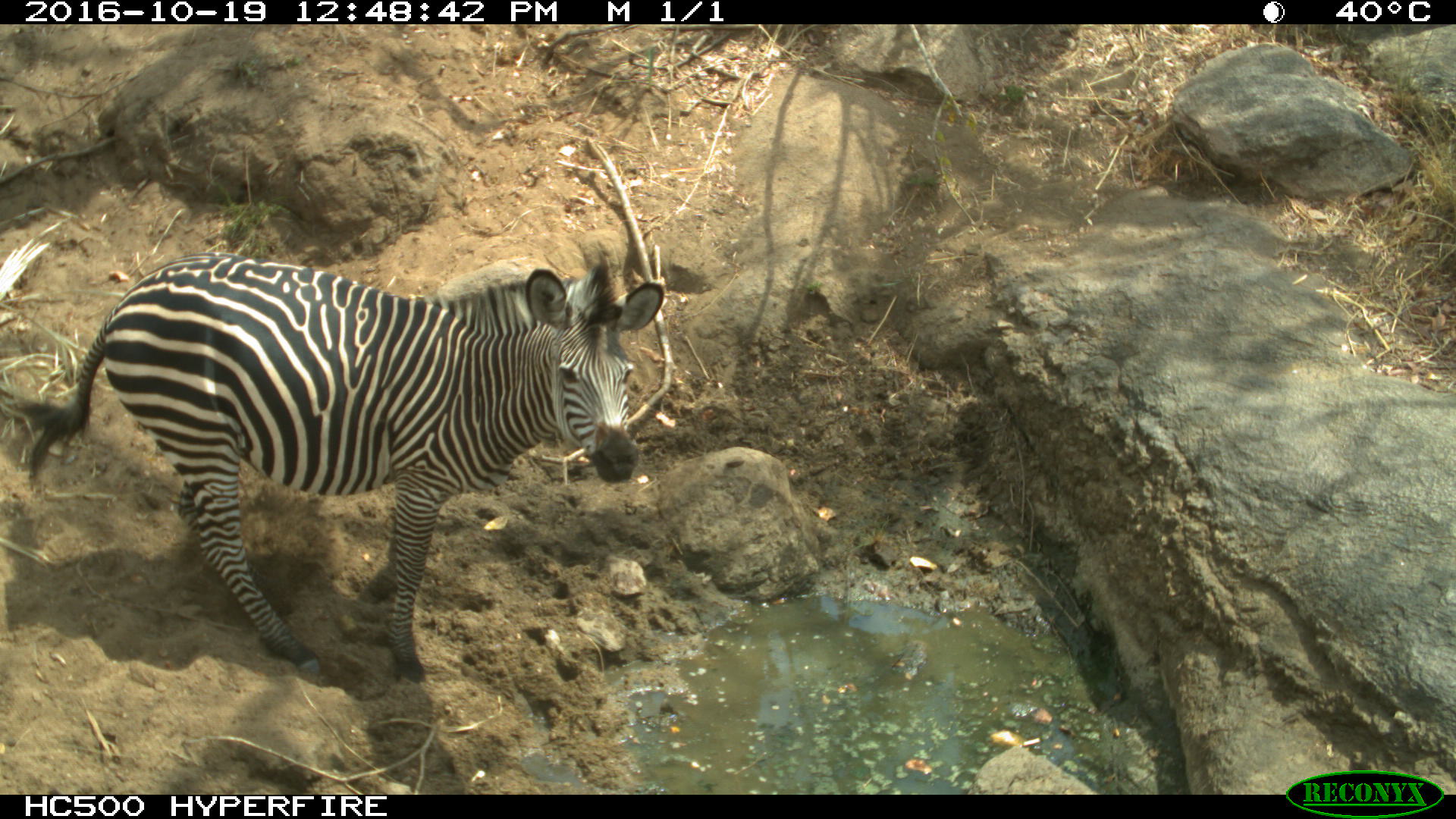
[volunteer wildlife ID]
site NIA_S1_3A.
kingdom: Animalia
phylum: Chordata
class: Mammalia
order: Perissodactyla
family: Equidae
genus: Equus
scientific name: Equus quagga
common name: plains zebra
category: zebraplains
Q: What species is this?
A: Zebraplains (plains zebra) (Equus quagga).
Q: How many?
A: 1.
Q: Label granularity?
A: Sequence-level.